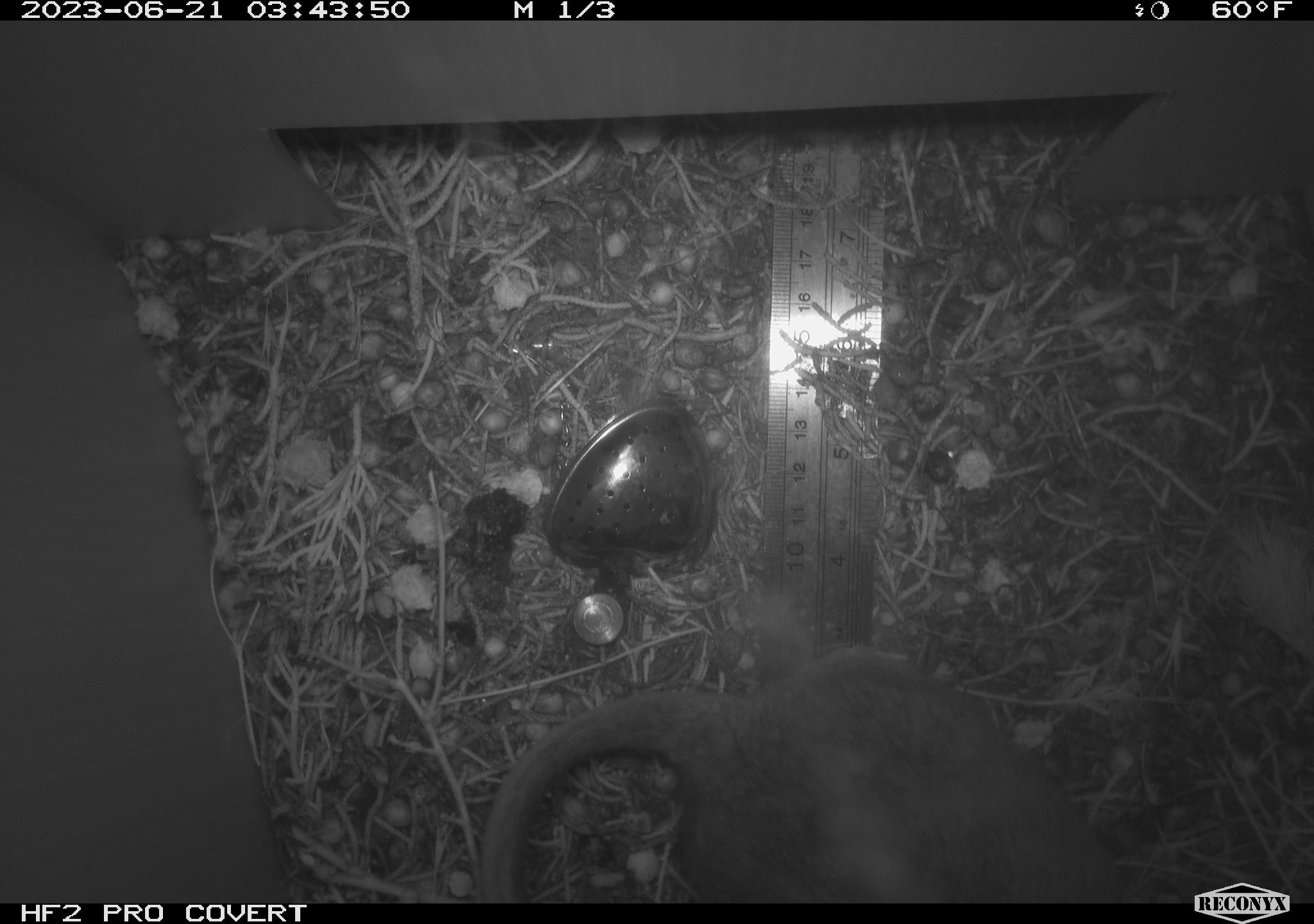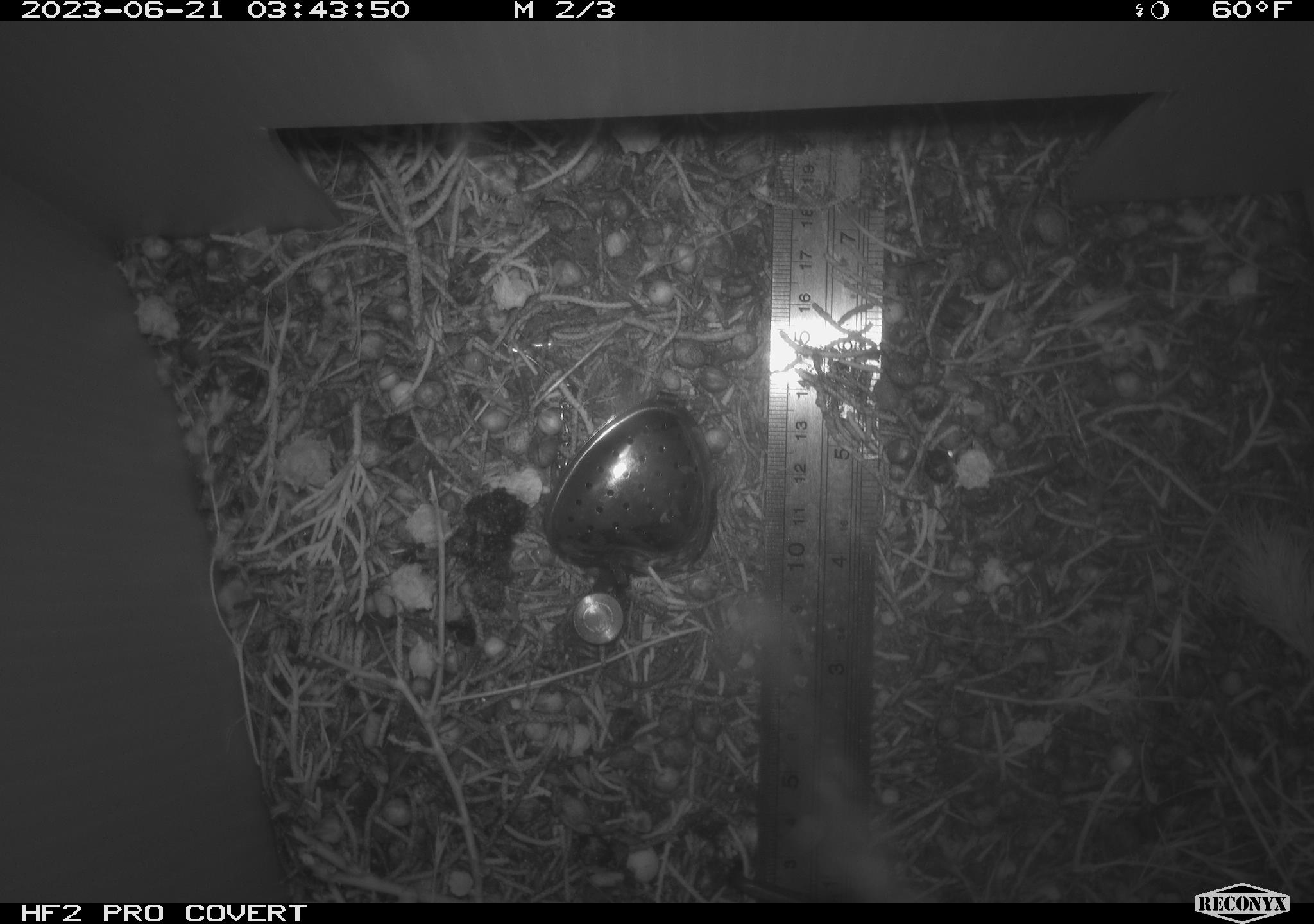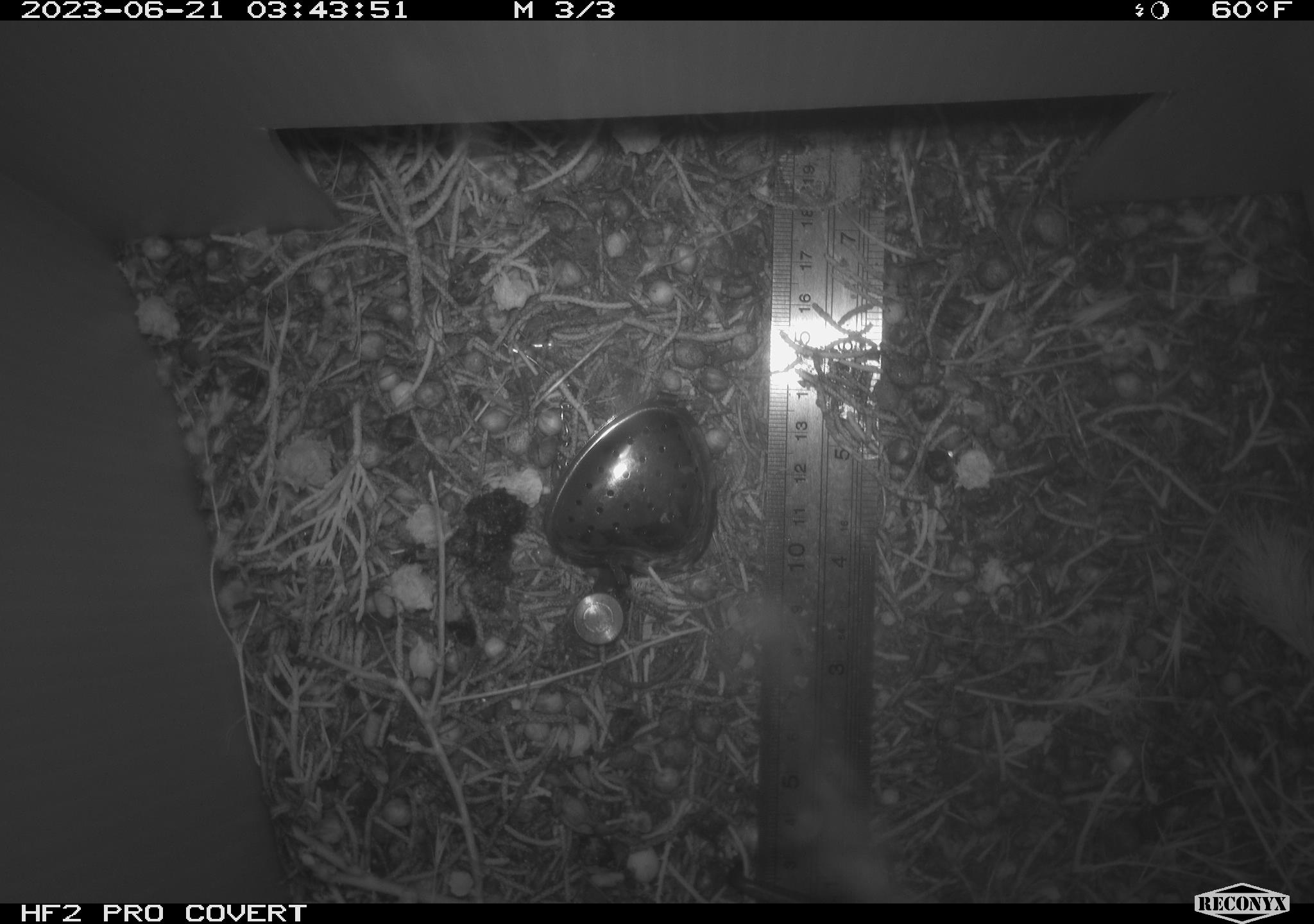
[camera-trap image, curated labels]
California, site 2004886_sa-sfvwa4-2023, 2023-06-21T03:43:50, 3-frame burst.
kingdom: Animalia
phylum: Chordata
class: Mammalia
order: Rodentia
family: Cricetidae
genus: Neotoma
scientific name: Neotoma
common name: pack rat or woodrat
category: neotoma species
Neotoma species (pack rat or woodrat) (Neotoma).